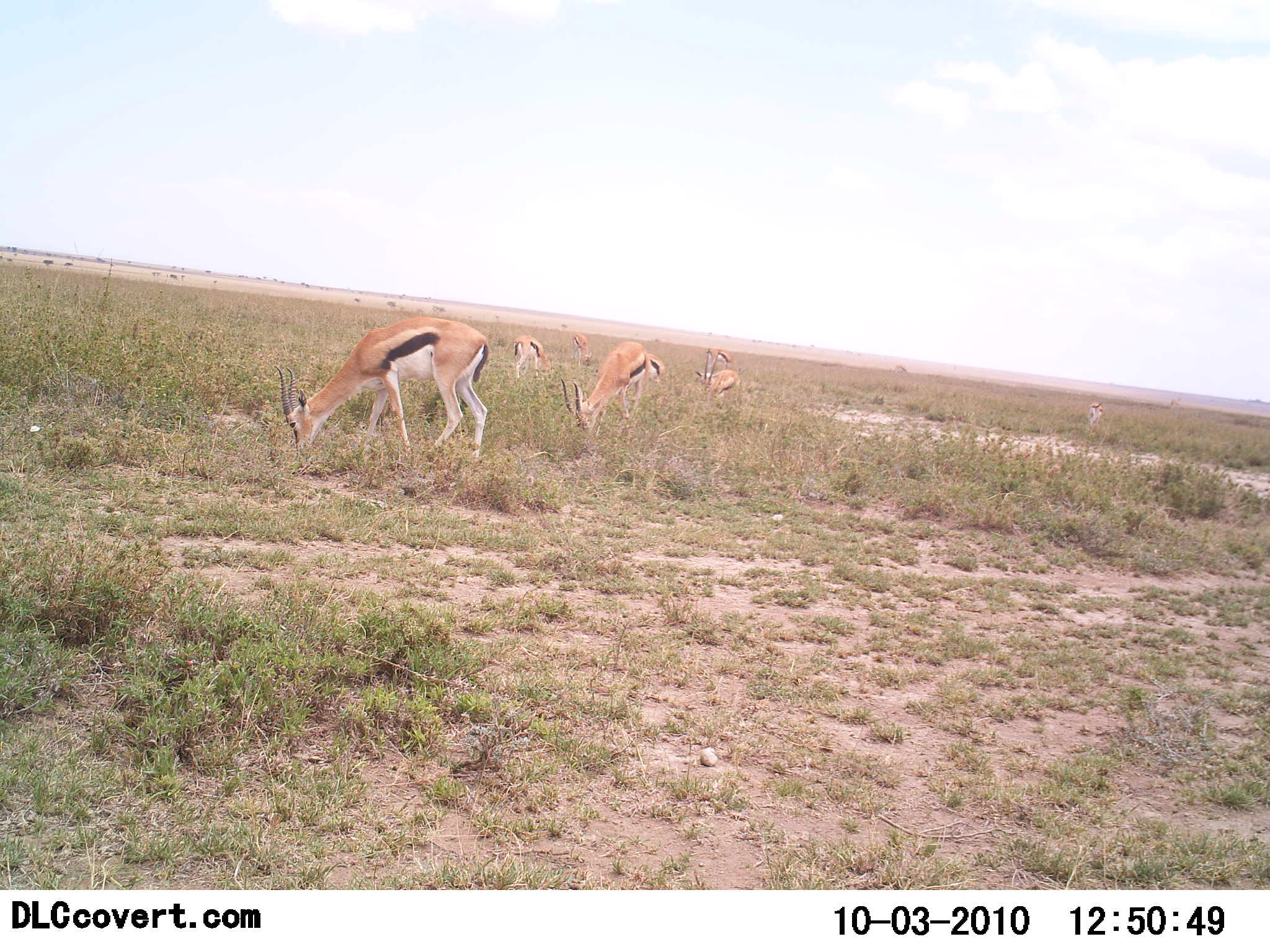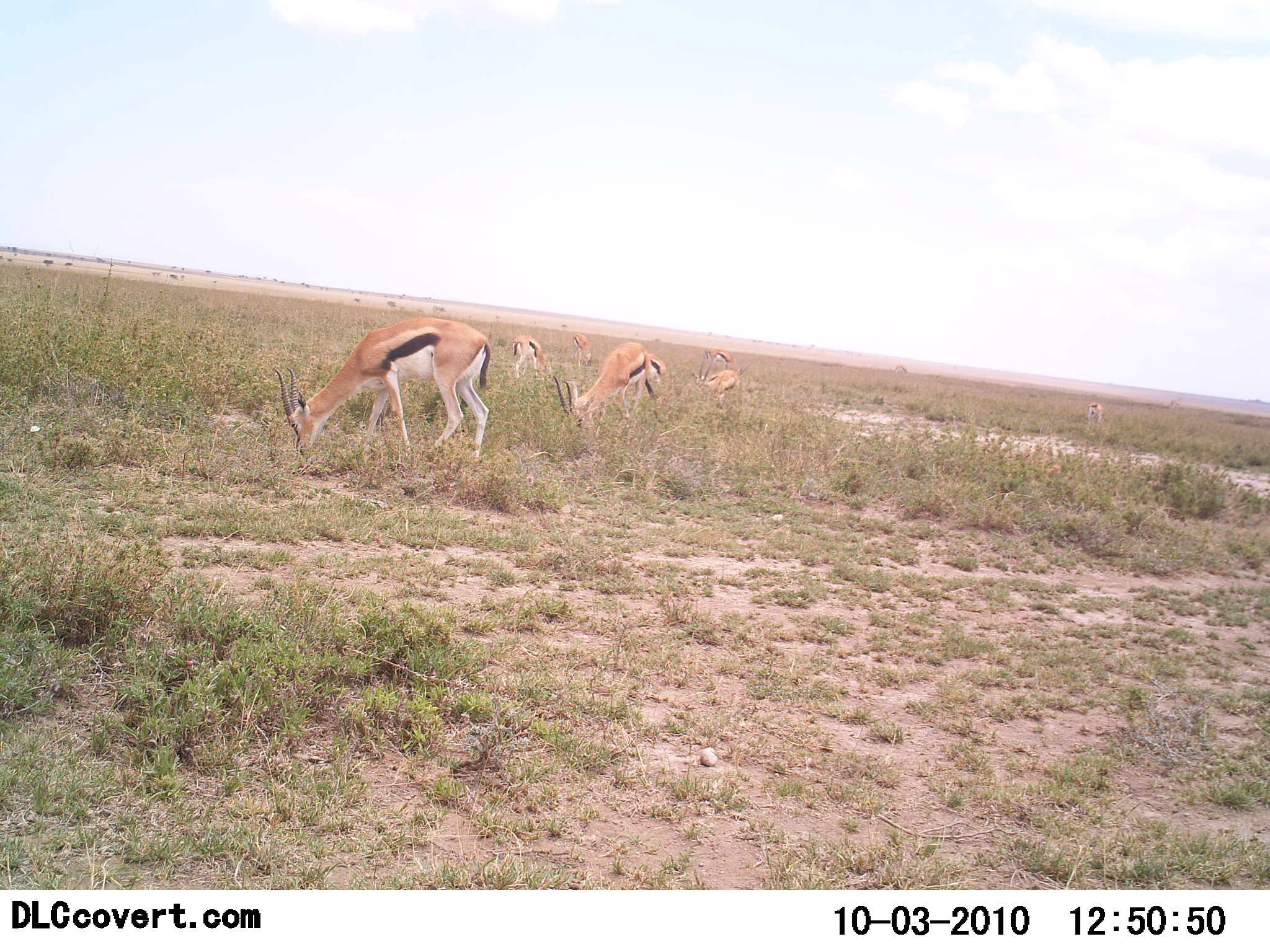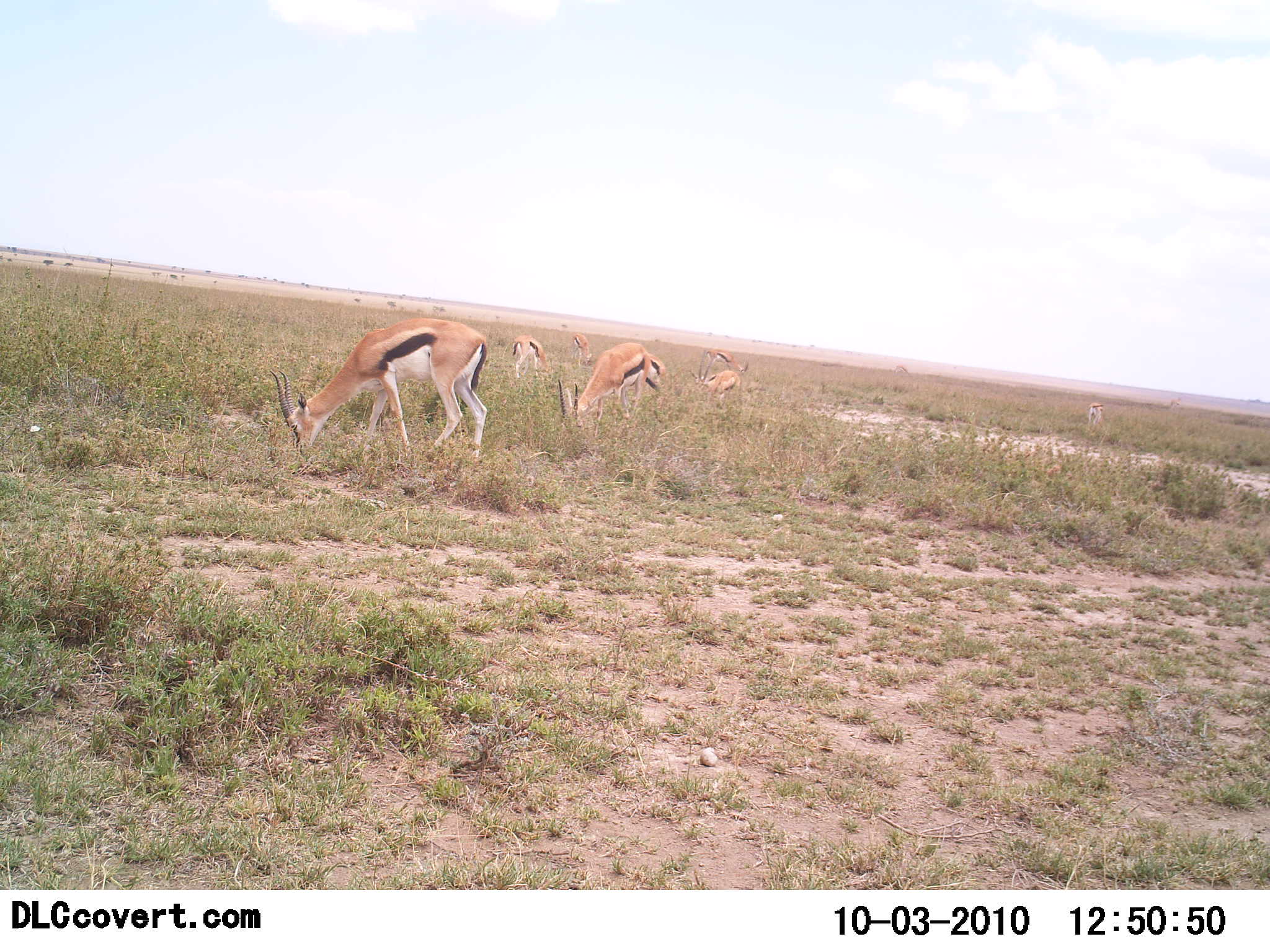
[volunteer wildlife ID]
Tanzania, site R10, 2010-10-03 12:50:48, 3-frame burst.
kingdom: Animalia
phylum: Chordata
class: Mammalia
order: Artiodactyla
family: Bovidae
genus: Eudorcas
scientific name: Eudorcas thomsonii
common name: thomson's gazelle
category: gazellethomsons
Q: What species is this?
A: Gazellethomsons (thomson's gazelle) (Eudorcas thomsonii).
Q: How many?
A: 6.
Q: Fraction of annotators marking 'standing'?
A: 36%.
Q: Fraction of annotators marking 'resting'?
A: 0%.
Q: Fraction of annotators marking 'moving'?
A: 0%.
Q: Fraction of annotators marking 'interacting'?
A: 0%.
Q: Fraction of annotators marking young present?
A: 0%.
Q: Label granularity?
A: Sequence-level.